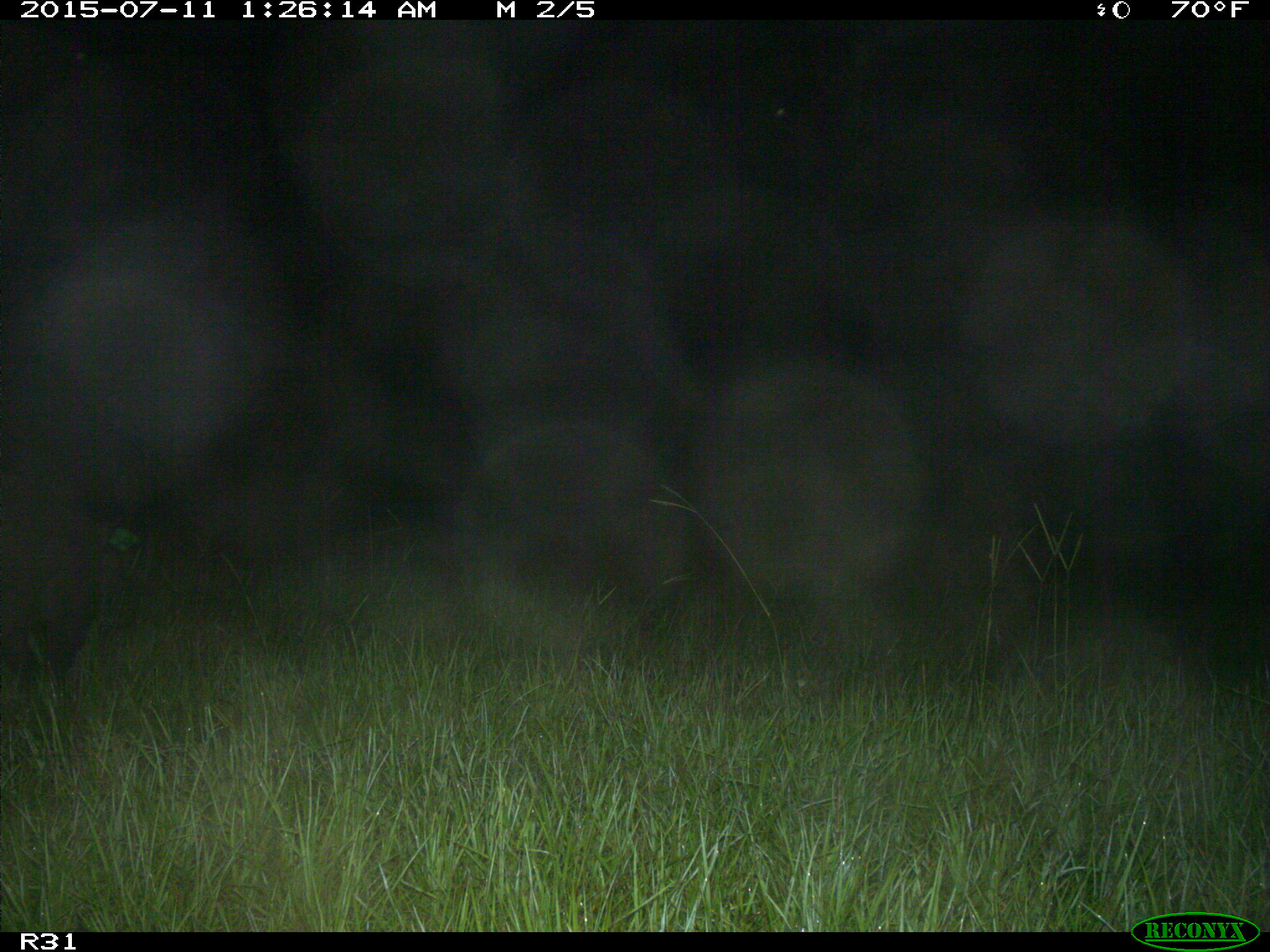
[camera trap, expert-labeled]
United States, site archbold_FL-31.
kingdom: Animalia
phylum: Chordata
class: Mammalia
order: Artiodactyla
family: Suidae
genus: Sus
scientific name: Sus scrofa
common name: wild boar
Sus scrofa (wild boar).